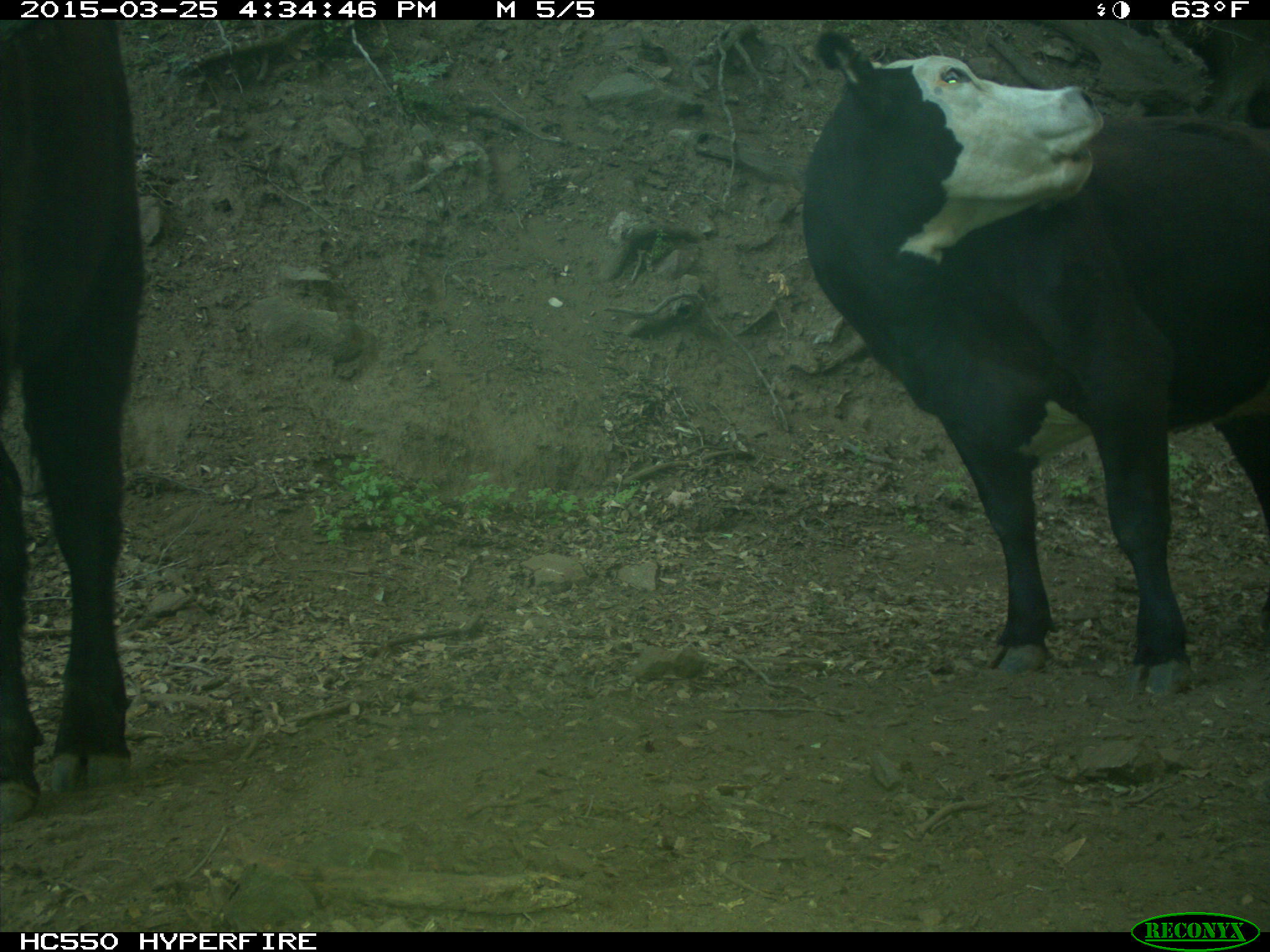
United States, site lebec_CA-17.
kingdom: Animalia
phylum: Chordata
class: Mammalia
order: Artiodactyla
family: Bovidae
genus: Bos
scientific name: Bos taurus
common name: domestic cow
Bos taurus (domestic cow).